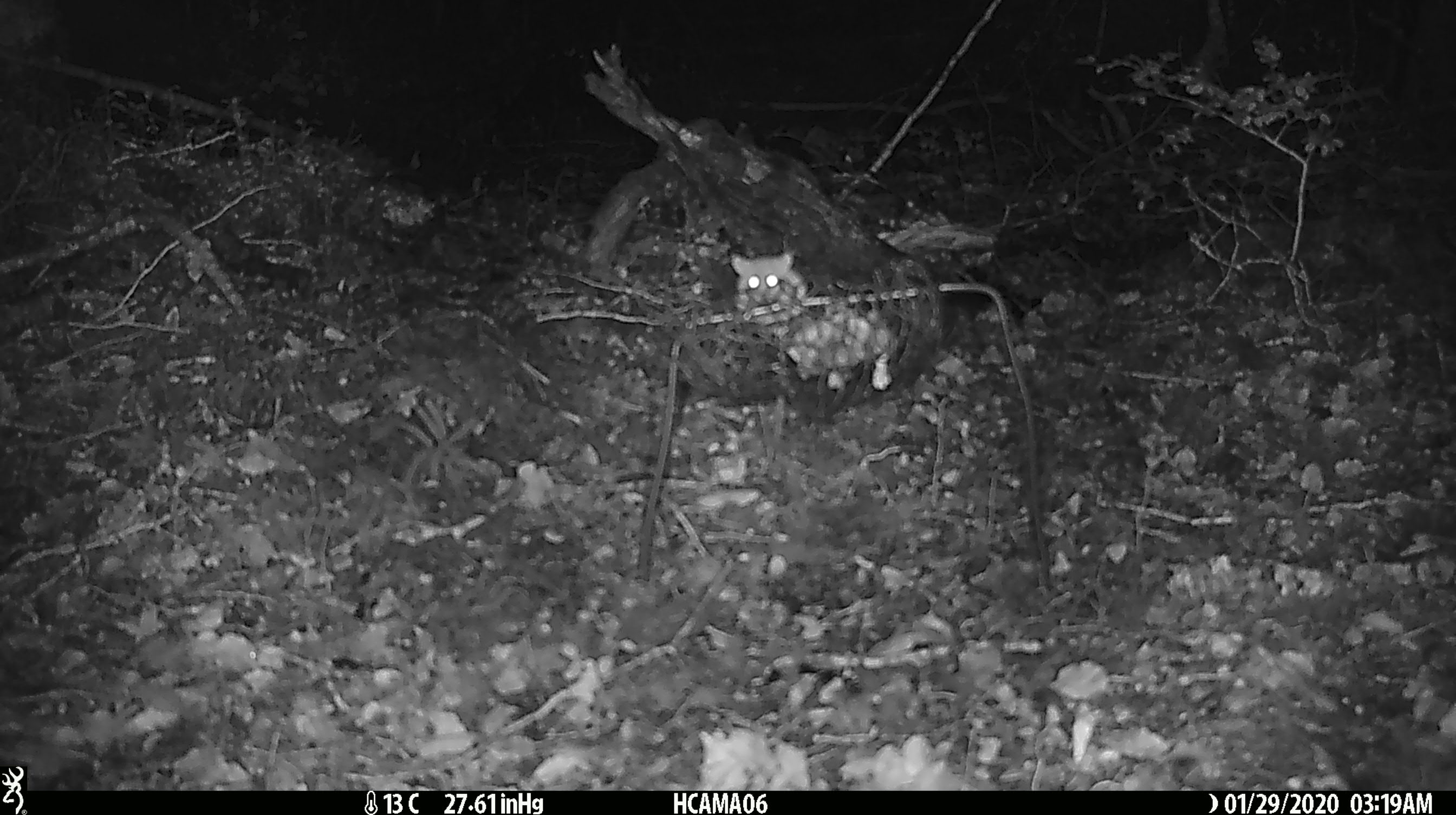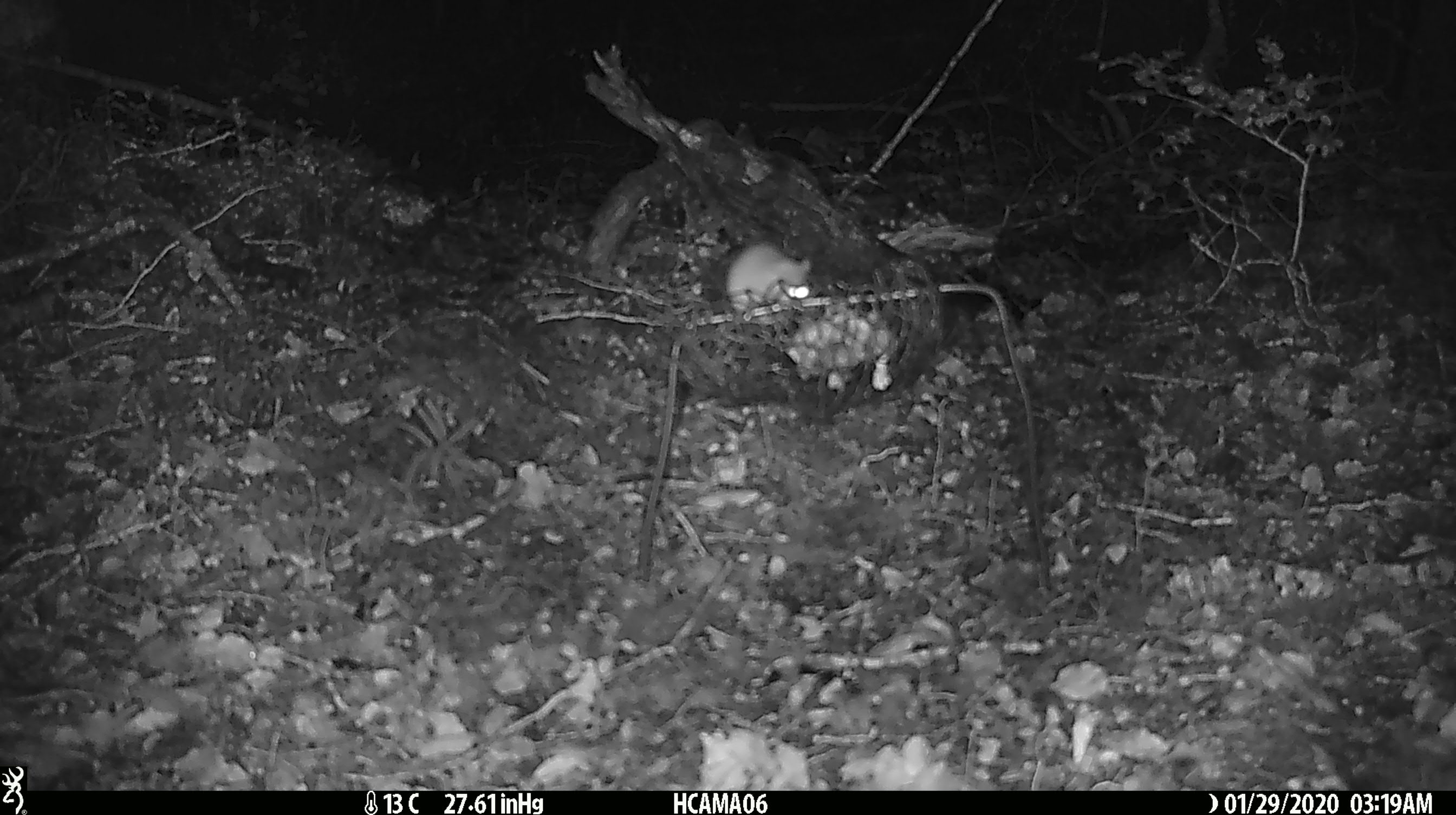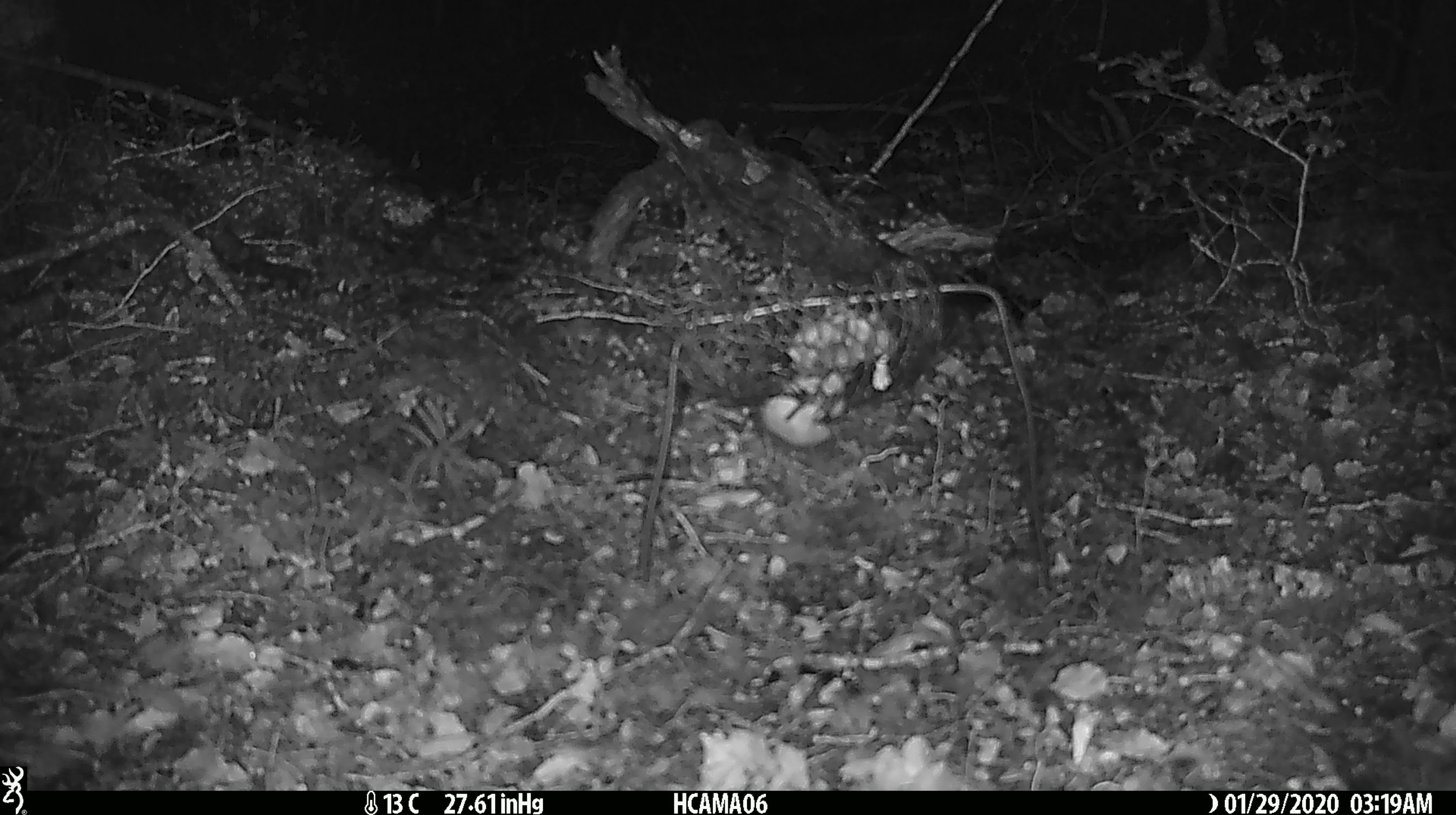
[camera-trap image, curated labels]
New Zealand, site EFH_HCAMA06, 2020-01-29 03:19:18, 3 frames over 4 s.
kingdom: Animalia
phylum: Chordata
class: Mammalia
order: Rodentia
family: Muridae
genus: Mus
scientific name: Mus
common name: mouse